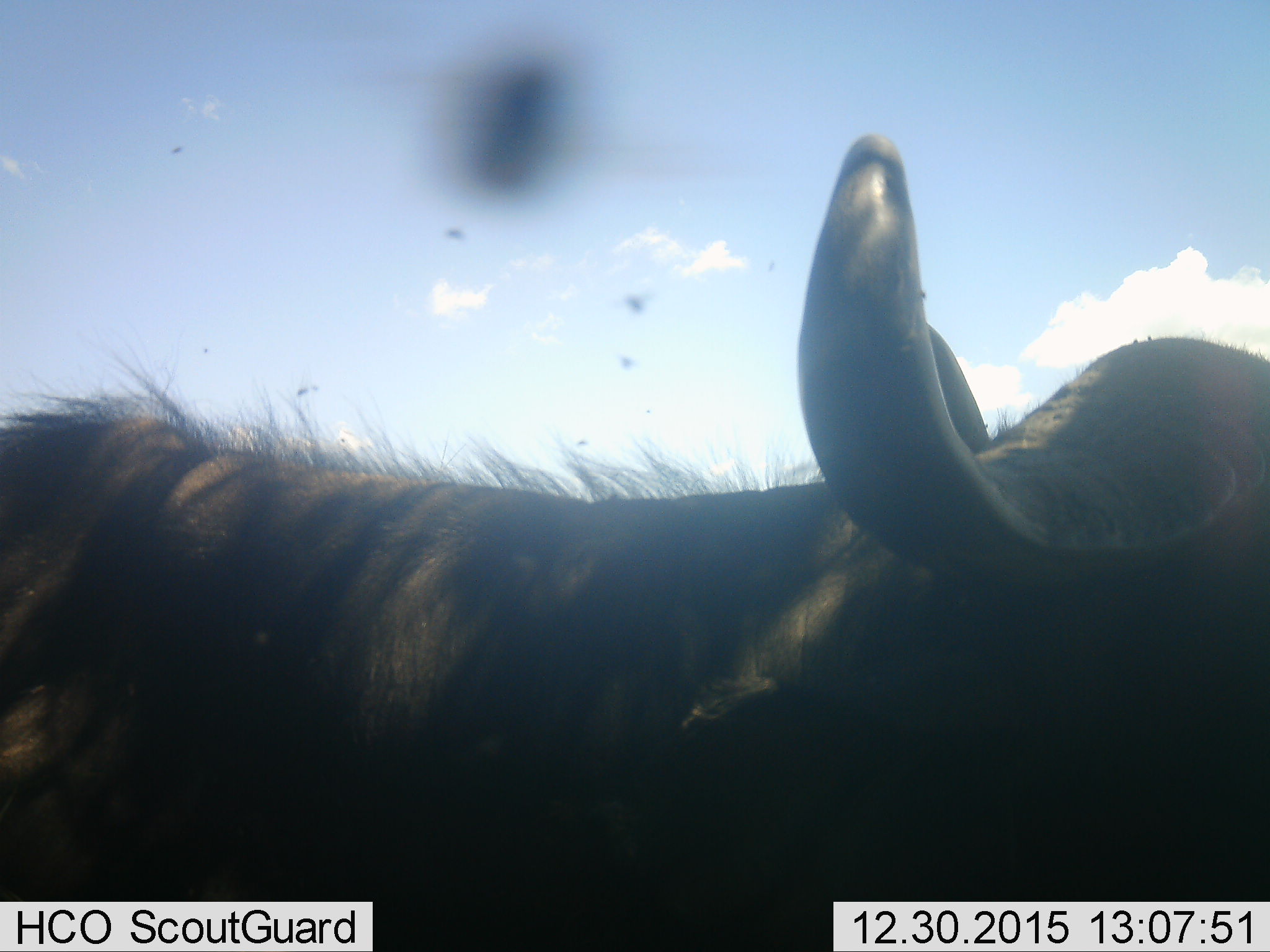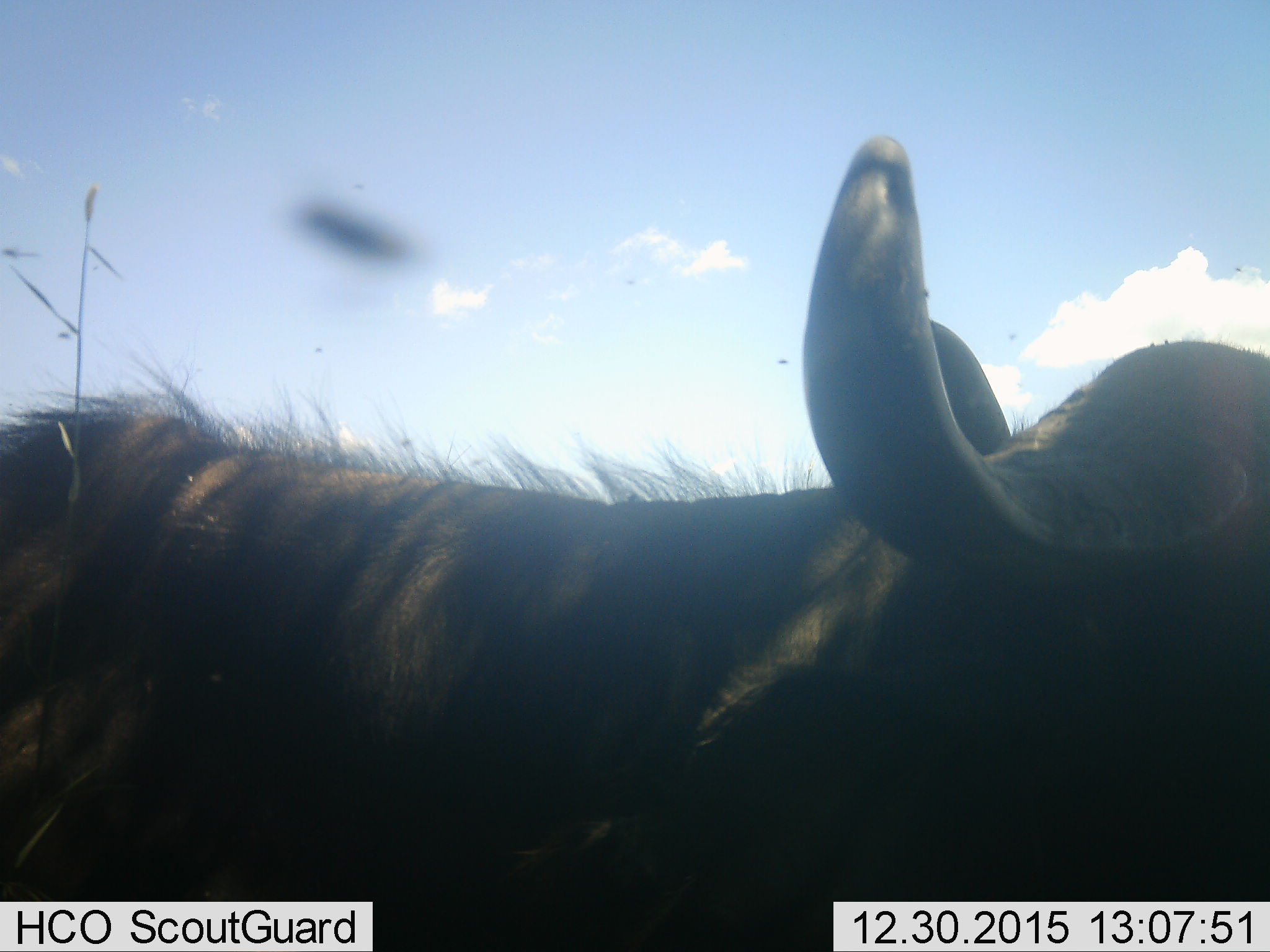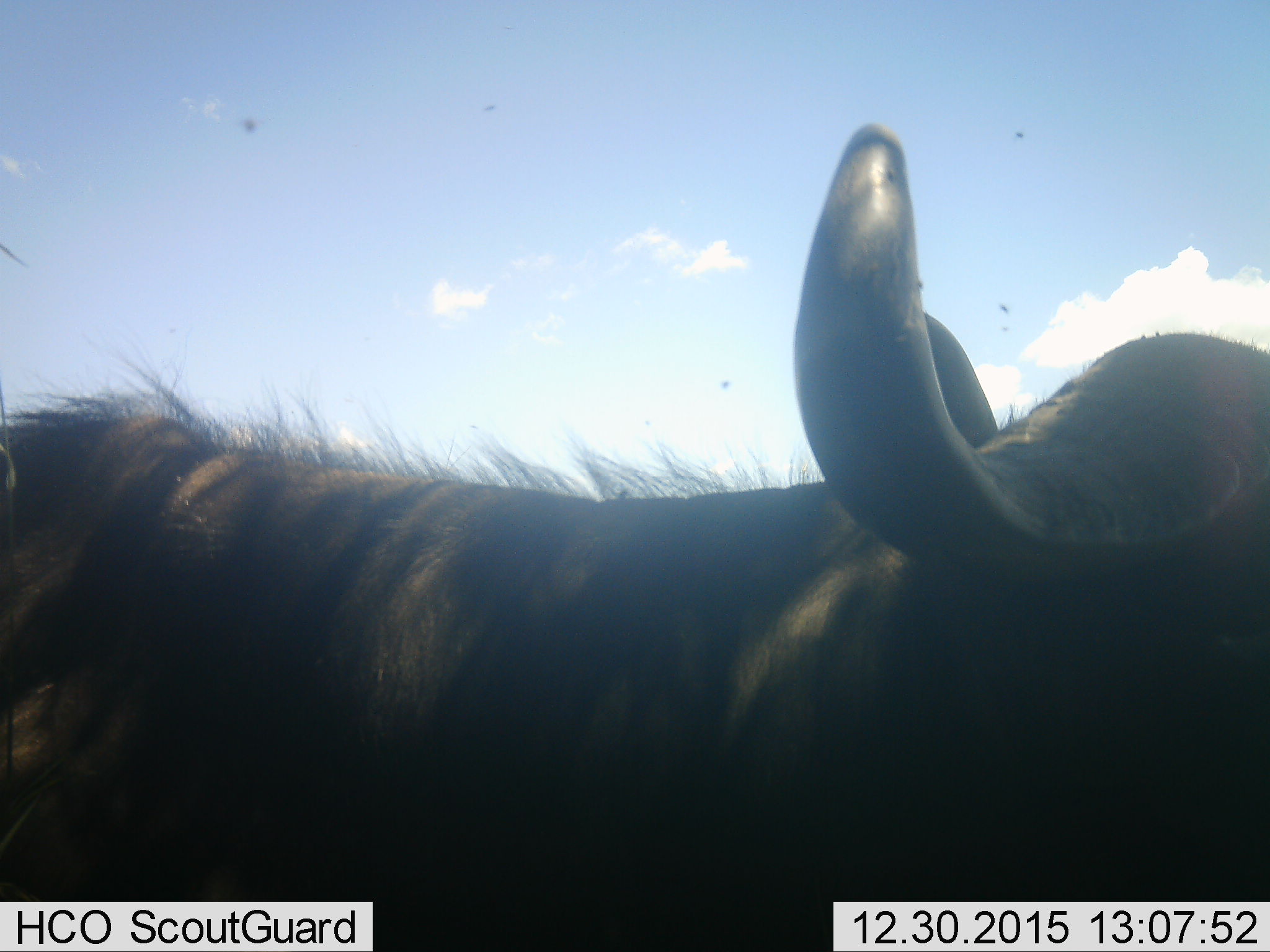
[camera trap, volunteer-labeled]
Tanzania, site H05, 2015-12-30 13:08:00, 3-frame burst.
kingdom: Animalia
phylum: Chordata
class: Mammalia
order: Artiodactyla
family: Bovidae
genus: Syncerus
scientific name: Syncerus caffer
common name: cape buffalo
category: buffalo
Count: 1.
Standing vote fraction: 100%.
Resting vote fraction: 0%.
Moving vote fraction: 0%.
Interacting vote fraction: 0%.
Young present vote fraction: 0%.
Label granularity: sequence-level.